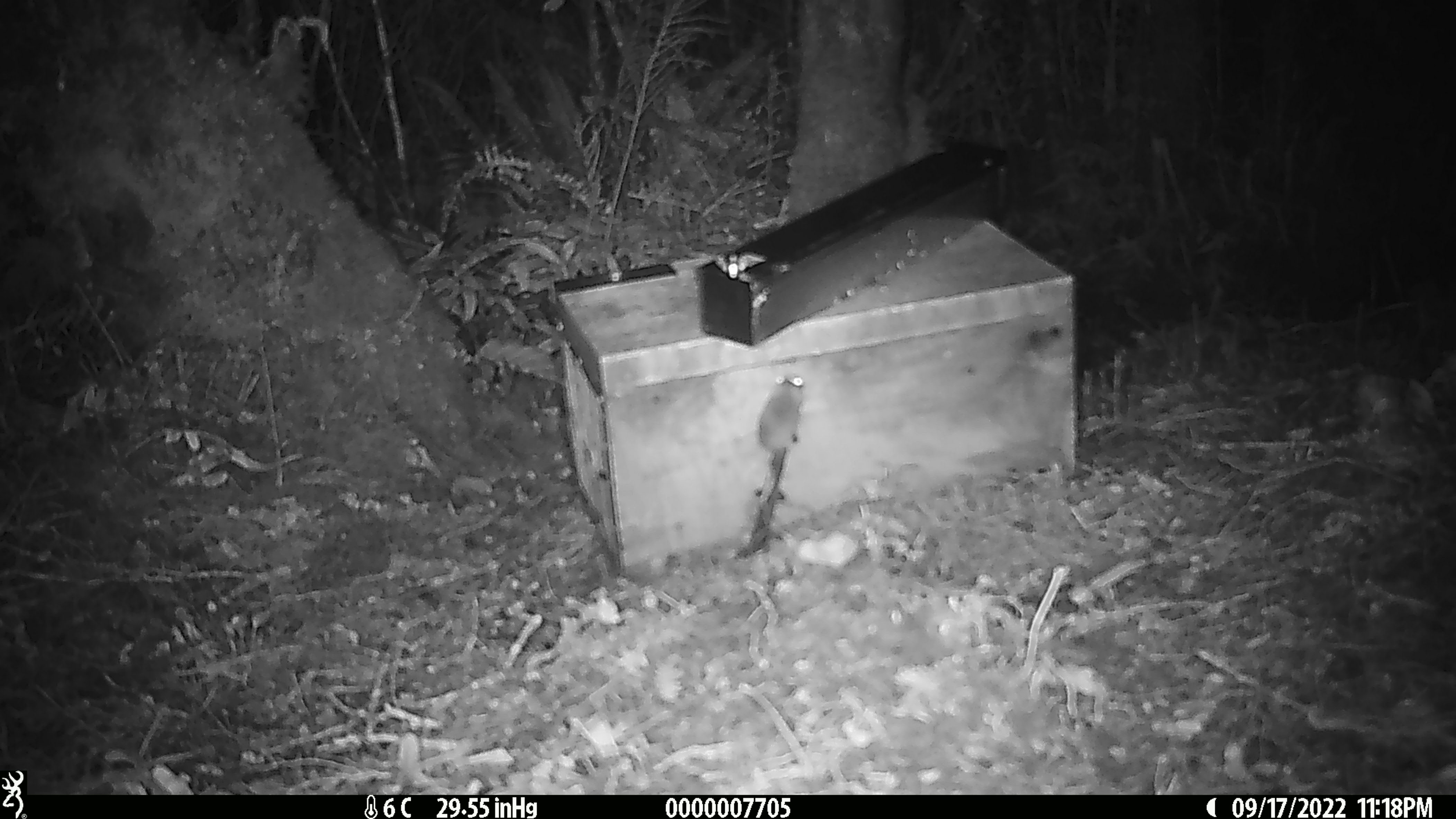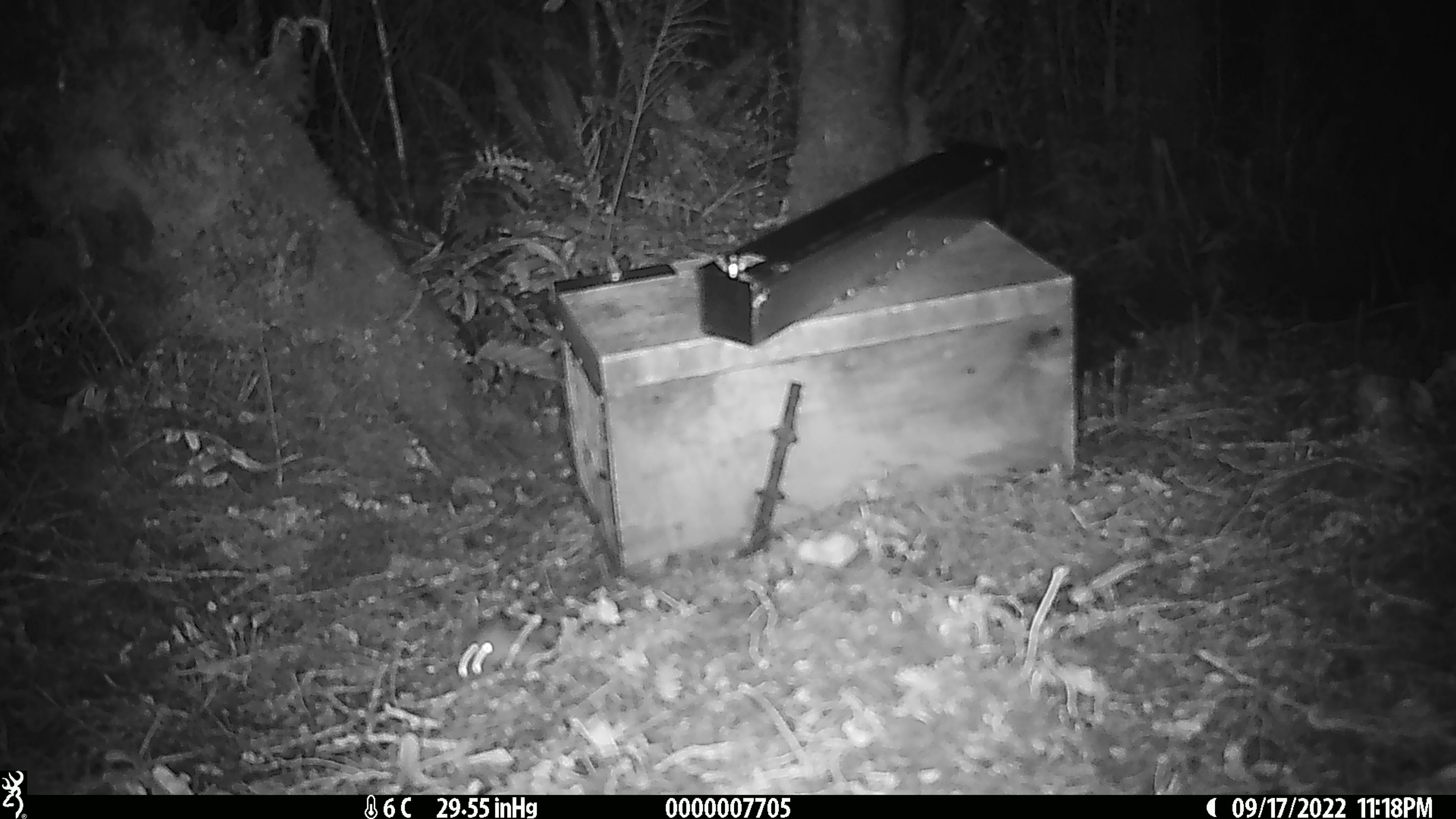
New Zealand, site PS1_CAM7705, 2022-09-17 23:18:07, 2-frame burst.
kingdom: Animalia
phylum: Chordata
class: Mammalia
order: Rodentia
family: Muridae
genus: Mus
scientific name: Mus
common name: mouse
Mouse (Mus).